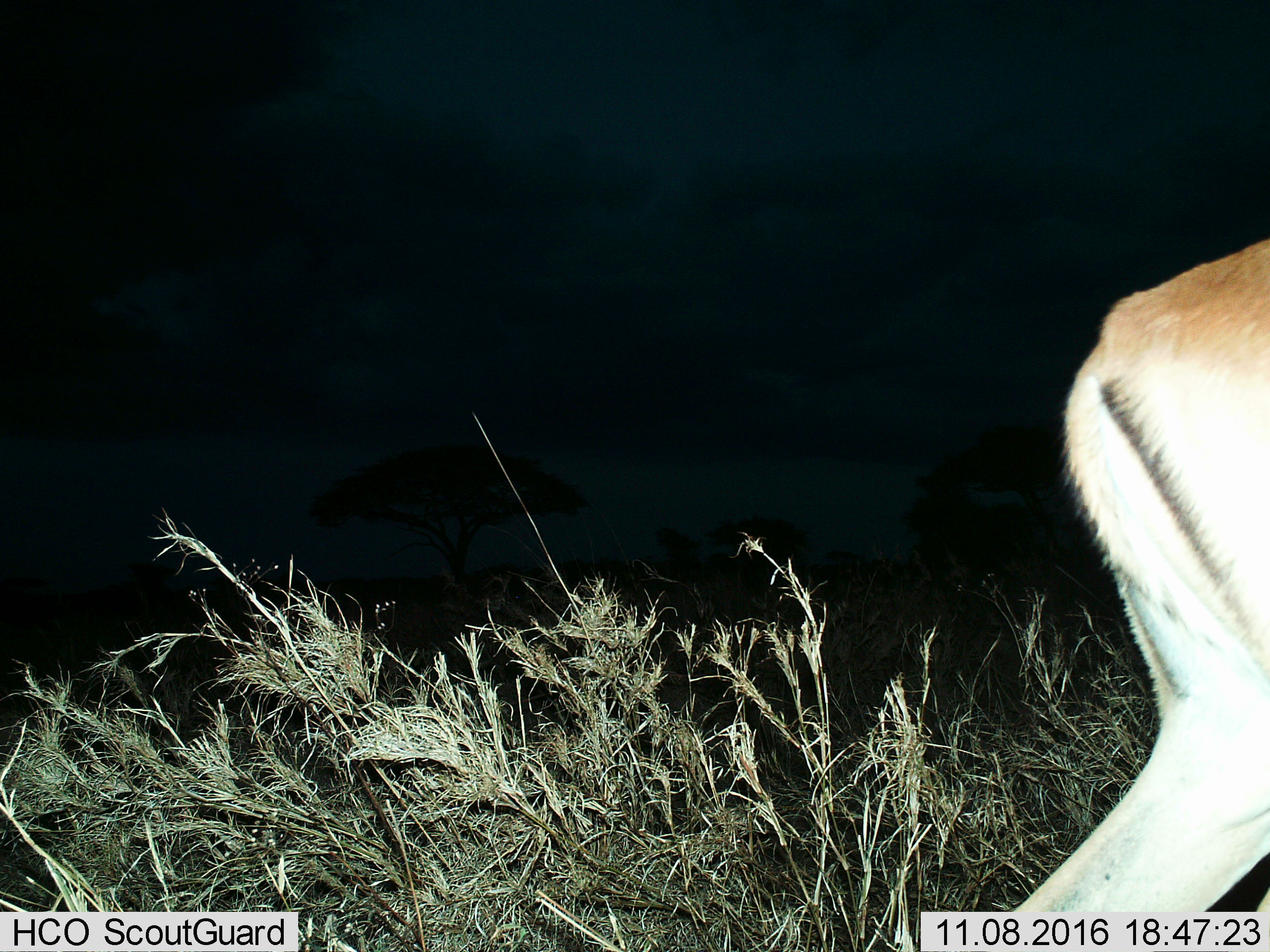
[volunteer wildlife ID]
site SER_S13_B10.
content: unidentified animal